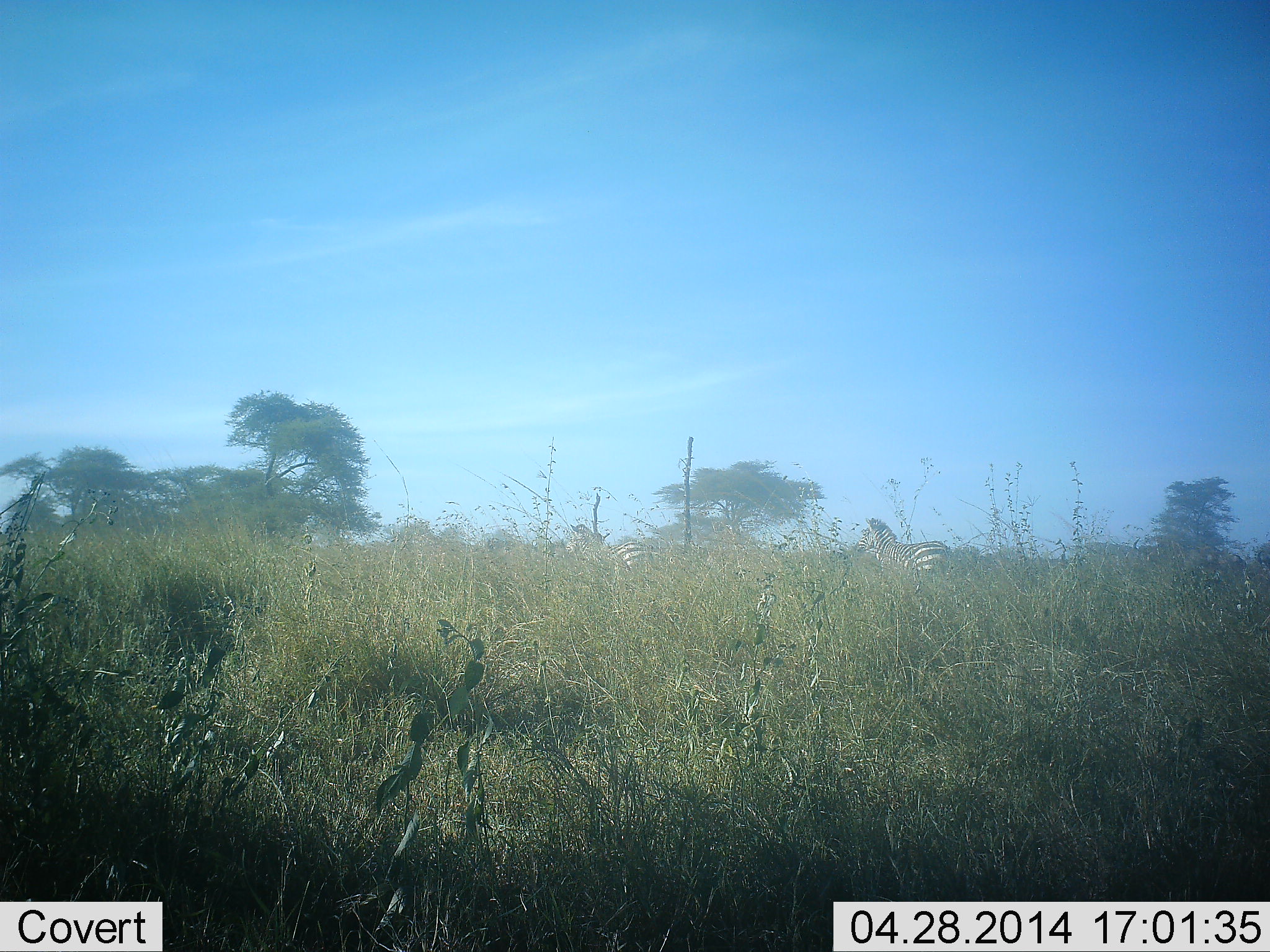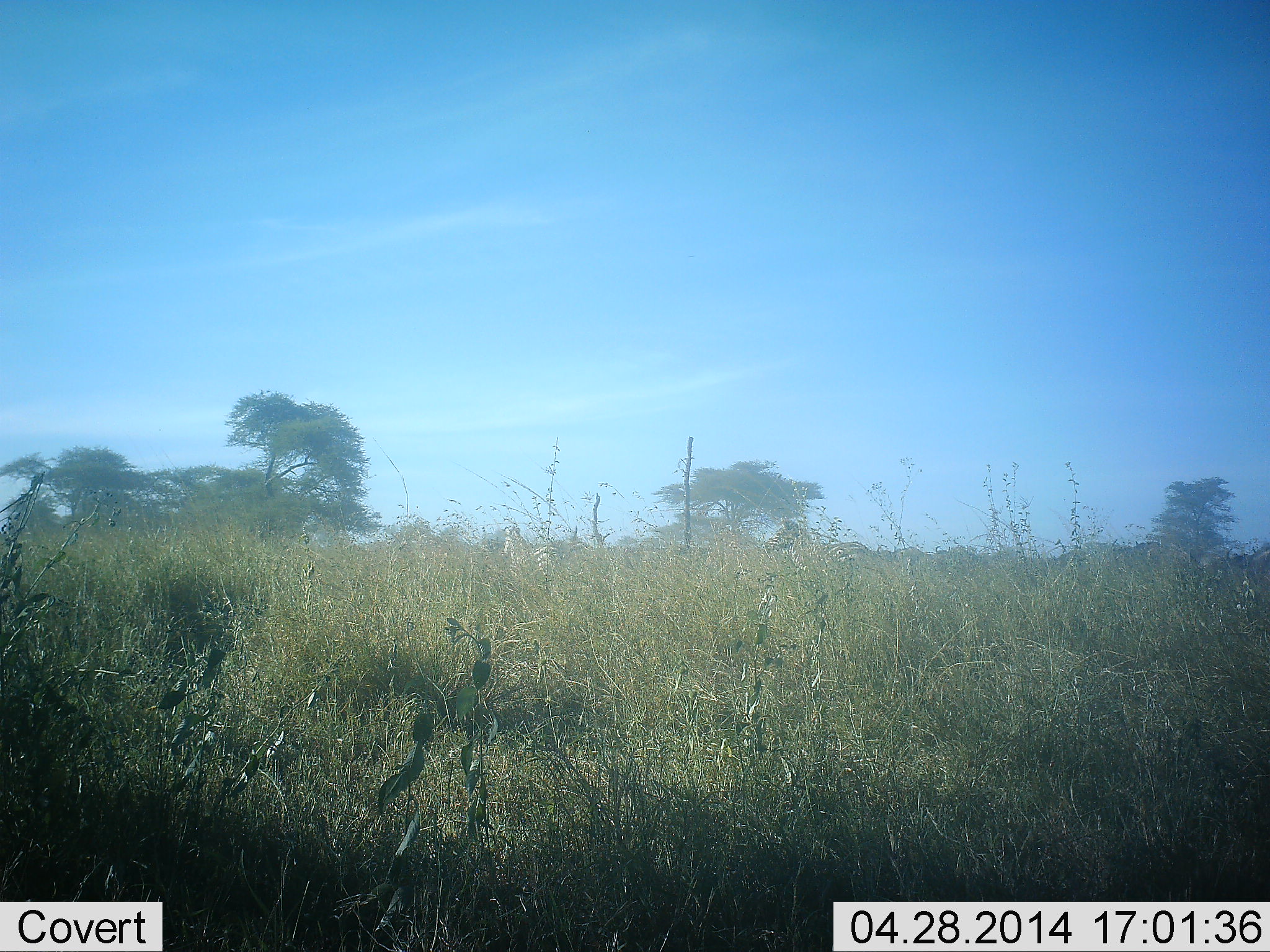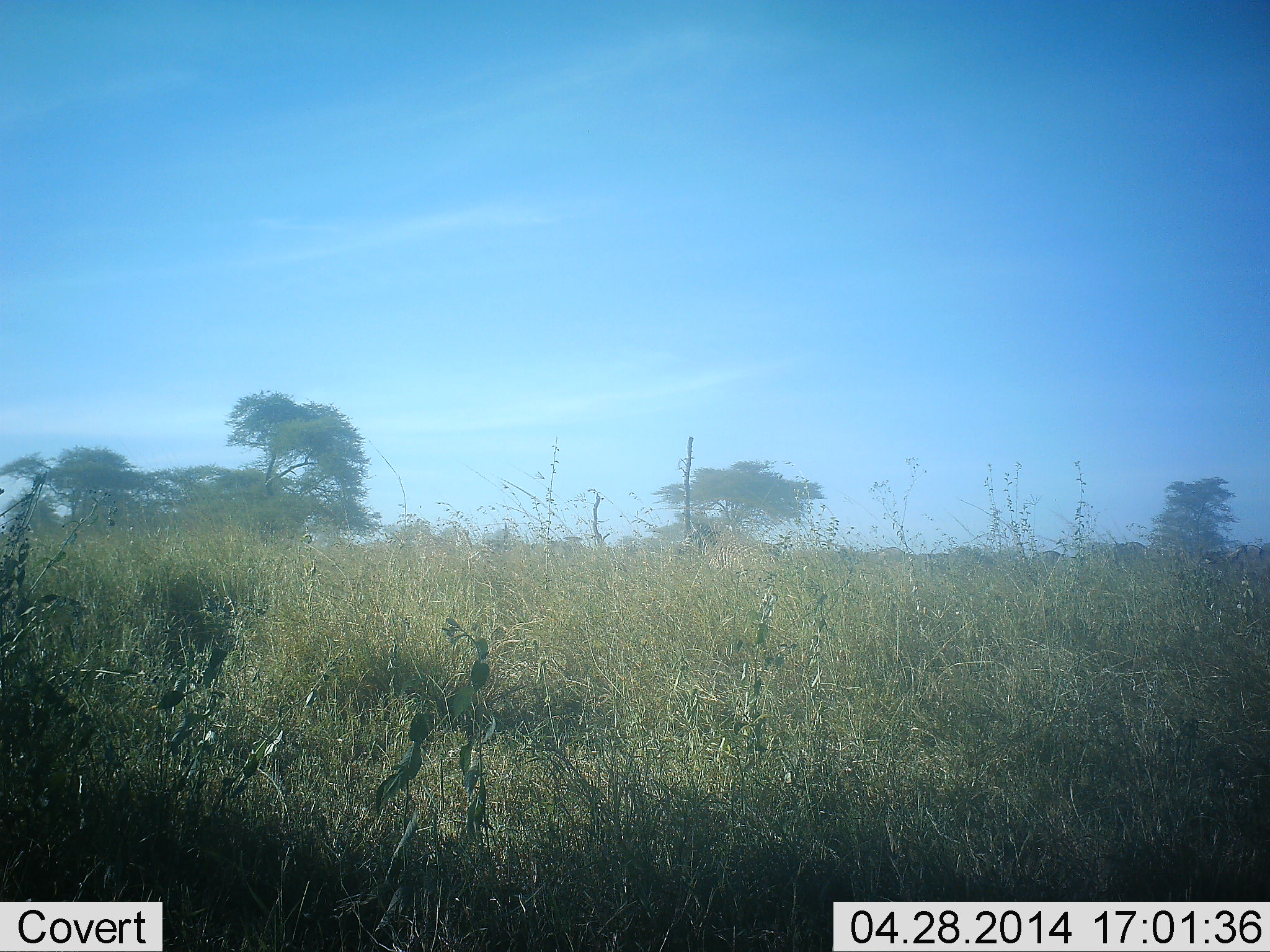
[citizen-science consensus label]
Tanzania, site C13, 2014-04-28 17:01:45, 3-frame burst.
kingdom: Animalia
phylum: Chordata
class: Mammalia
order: Perissodactyla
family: Equidae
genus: Equus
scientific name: Equus quagga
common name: plains zebra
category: zebra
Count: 10.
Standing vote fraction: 10%.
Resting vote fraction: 0%.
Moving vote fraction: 100%.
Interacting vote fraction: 0%.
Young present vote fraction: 0%.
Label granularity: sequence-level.